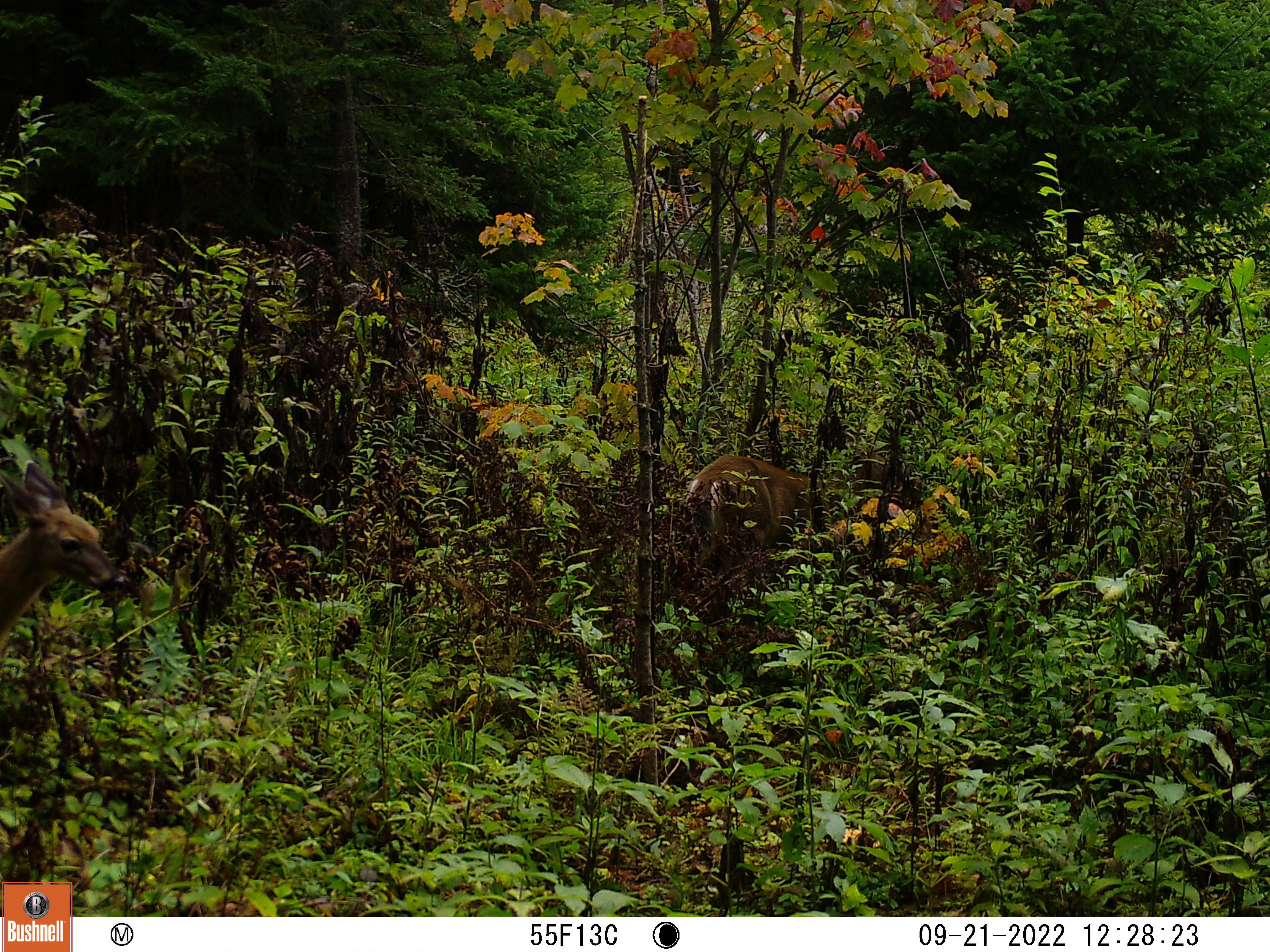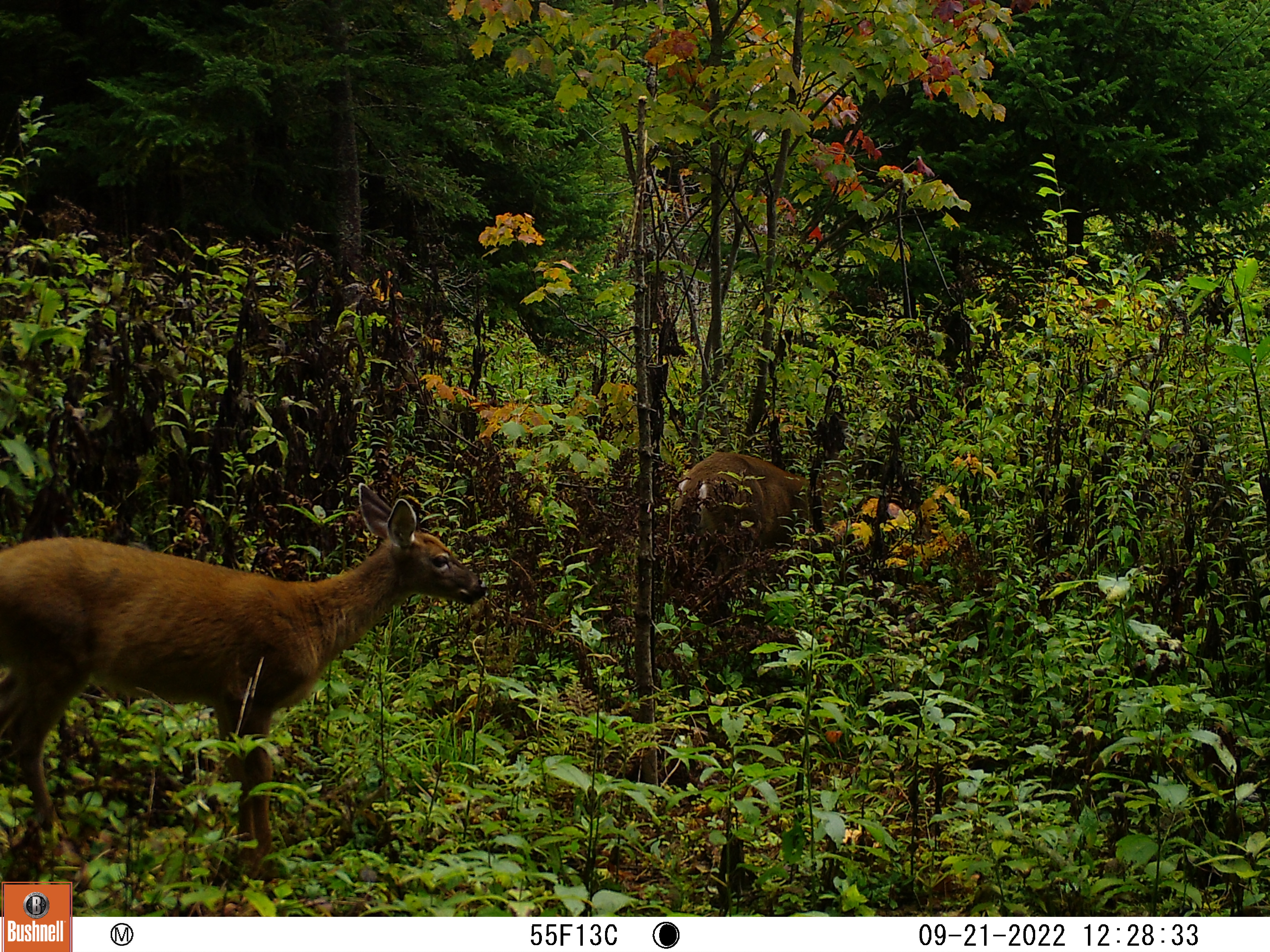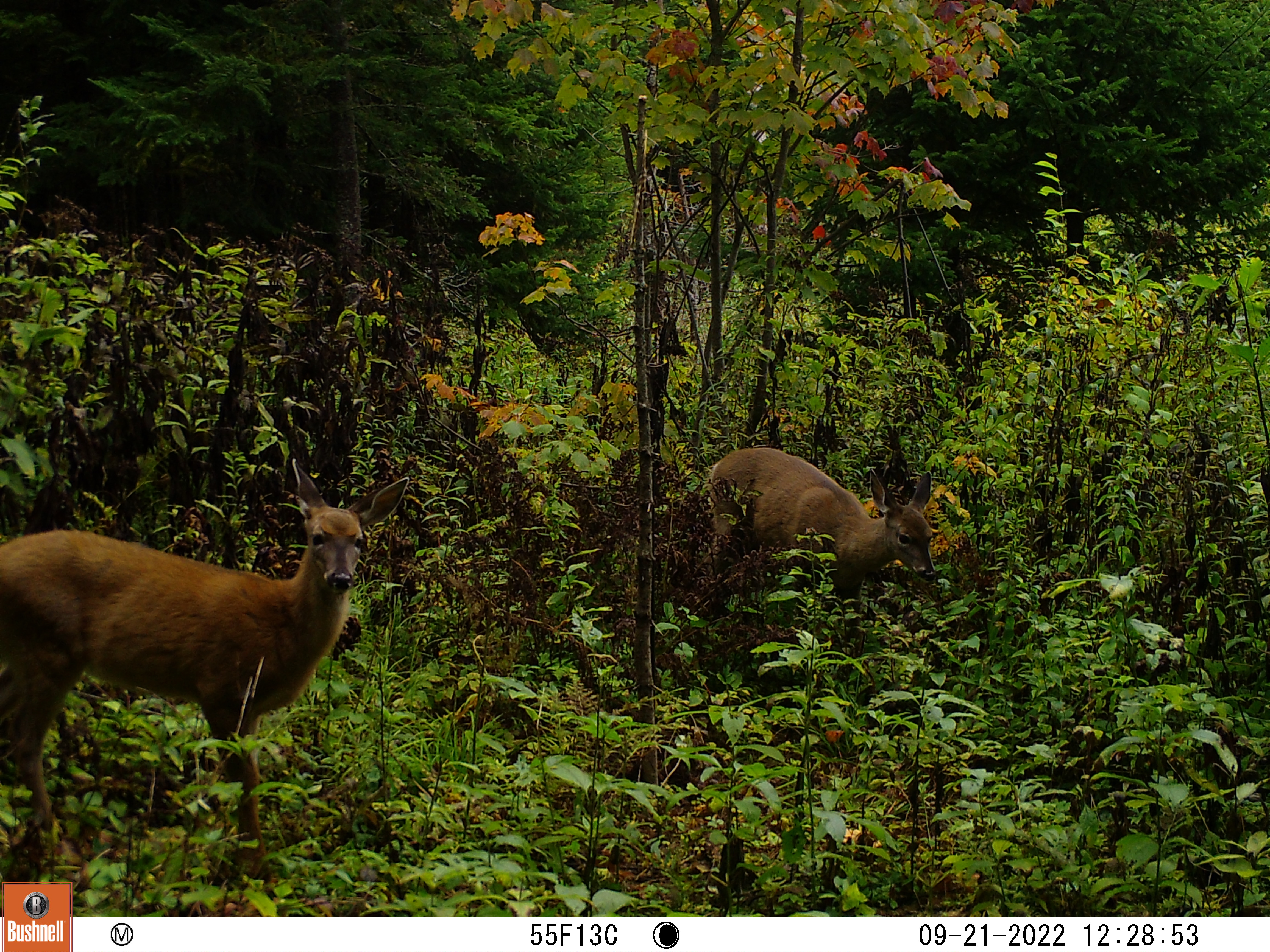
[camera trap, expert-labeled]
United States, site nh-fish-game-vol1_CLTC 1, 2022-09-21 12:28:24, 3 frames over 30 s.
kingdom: Animalia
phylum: Chordata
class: Mammalia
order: Artiodactyla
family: Cervidae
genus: Odocoileus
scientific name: Odocoileus virginianus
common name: white-tailed deer